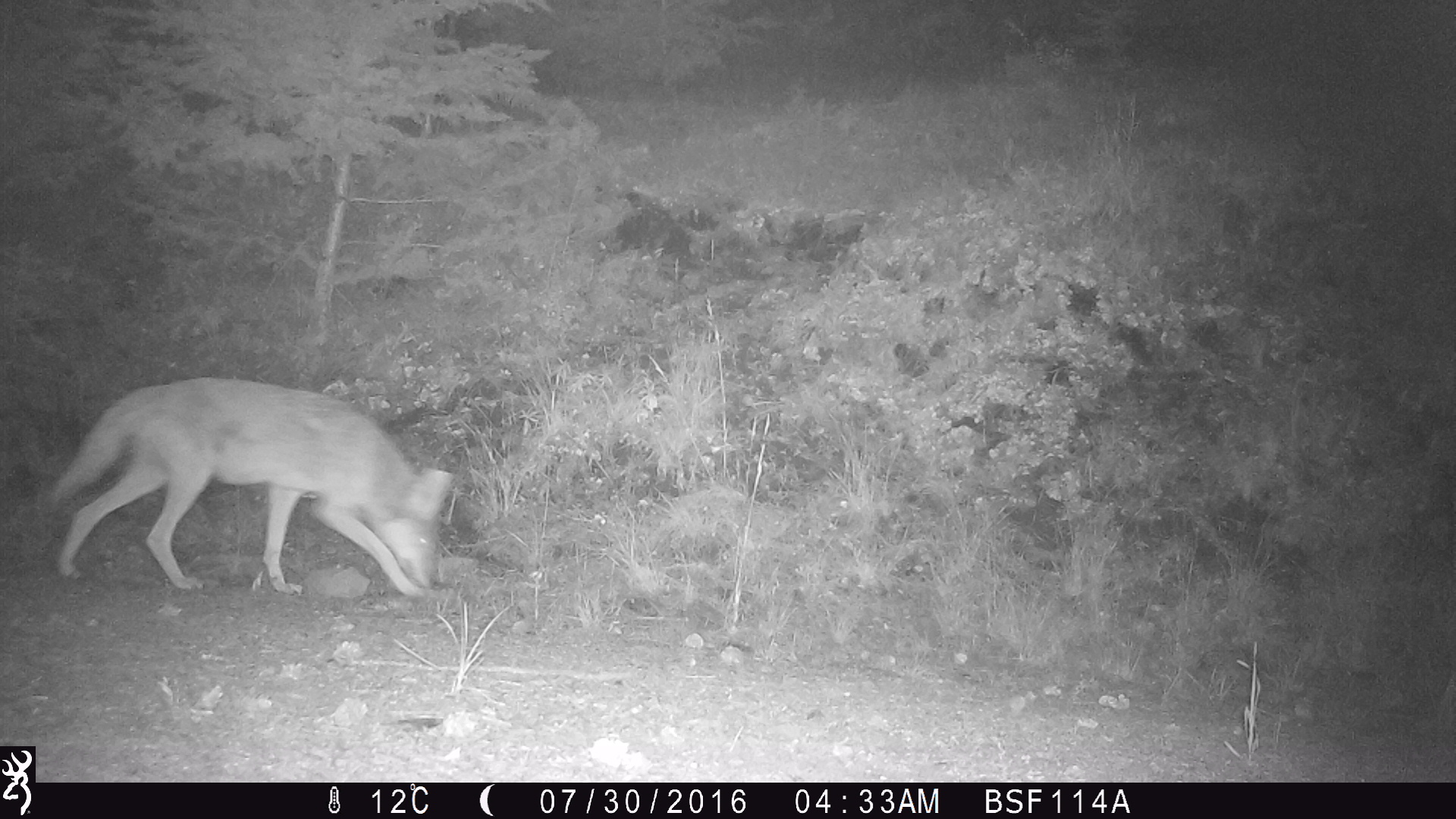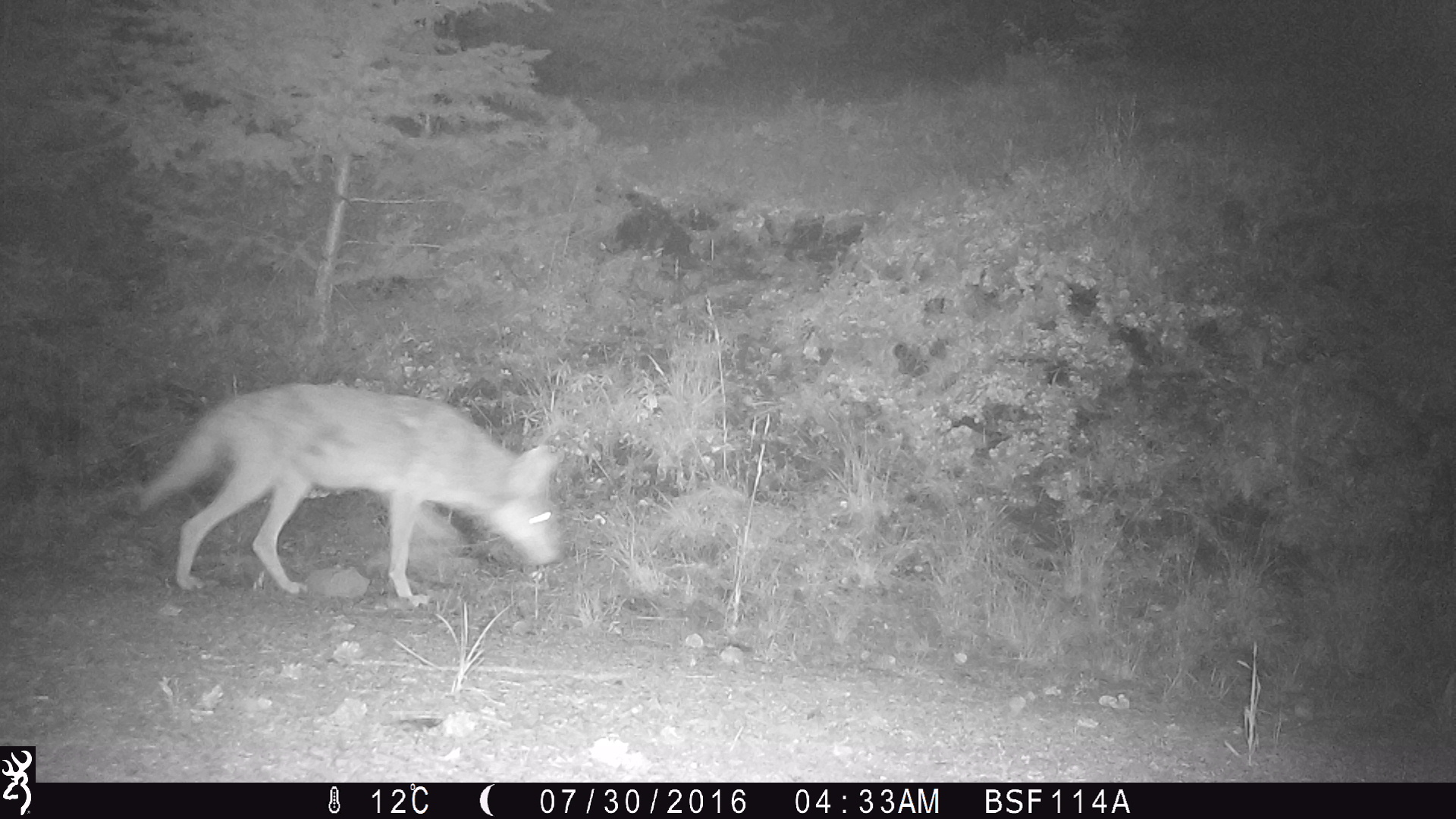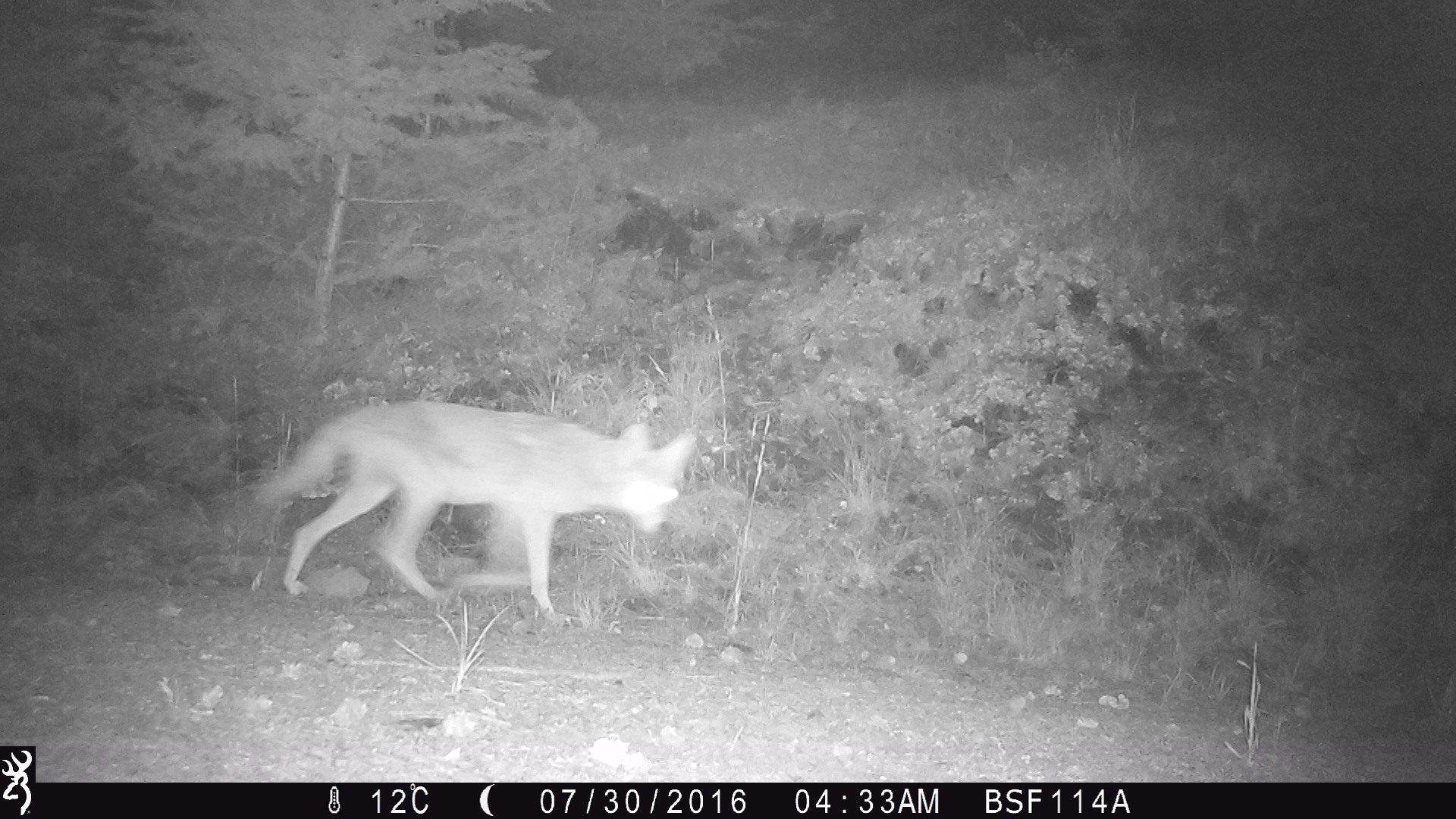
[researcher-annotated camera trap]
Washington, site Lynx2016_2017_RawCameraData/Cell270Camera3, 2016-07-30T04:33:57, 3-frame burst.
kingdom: Animalia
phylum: Chordata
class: Mammalia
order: Carnivora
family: Canidae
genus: Canis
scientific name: Canis latrans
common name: coyote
Canis latrans (coyote). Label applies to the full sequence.